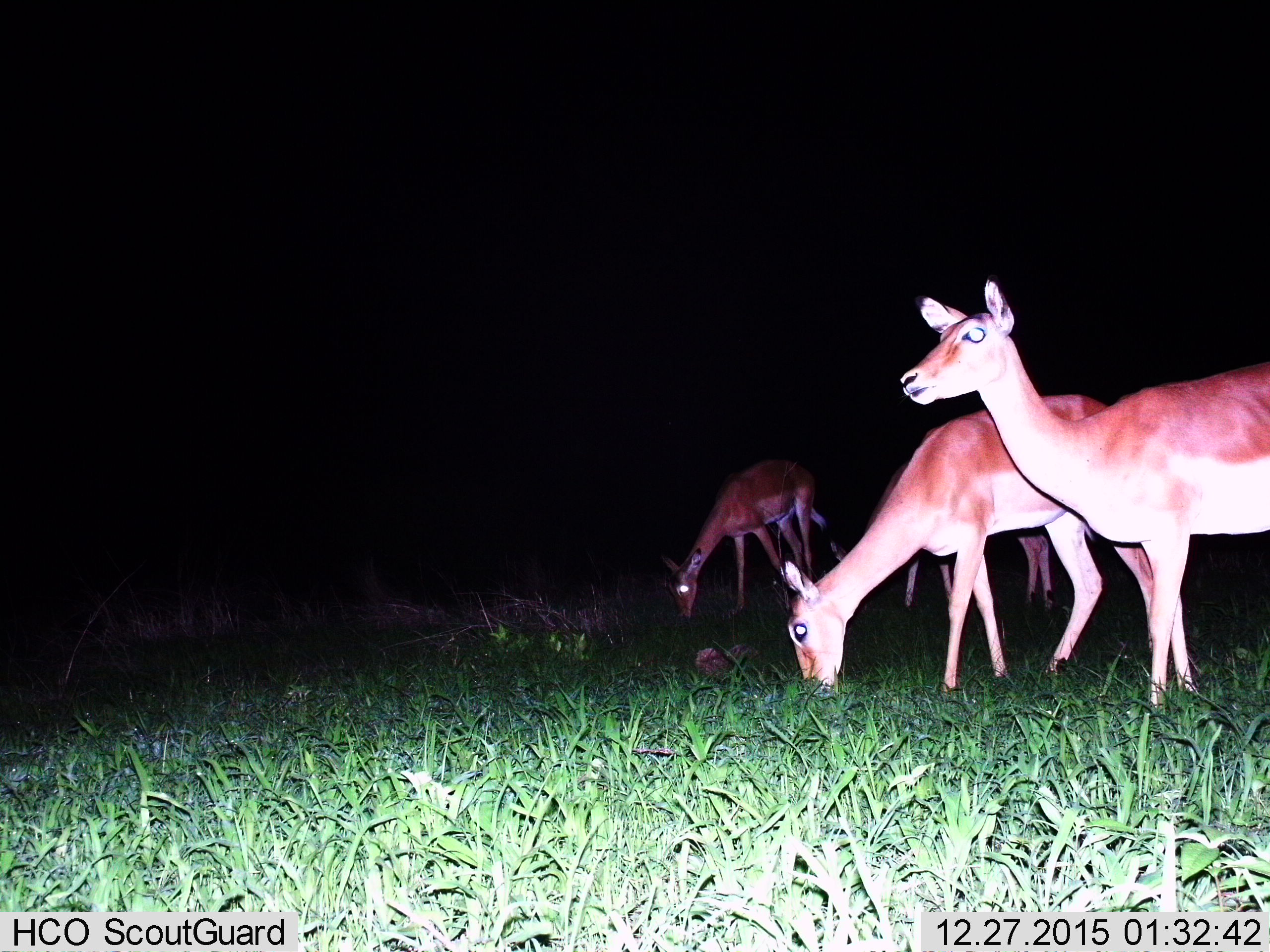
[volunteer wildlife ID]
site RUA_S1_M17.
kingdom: Animalia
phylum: Chordata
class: Mammalia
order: Artiodactyla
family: Bovidae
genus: Aepyceros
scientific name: Aepyceros melampus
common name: impala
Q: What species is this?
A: Impala (Aepyceros melampus).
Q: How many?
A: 4.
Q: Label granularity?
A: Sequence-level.